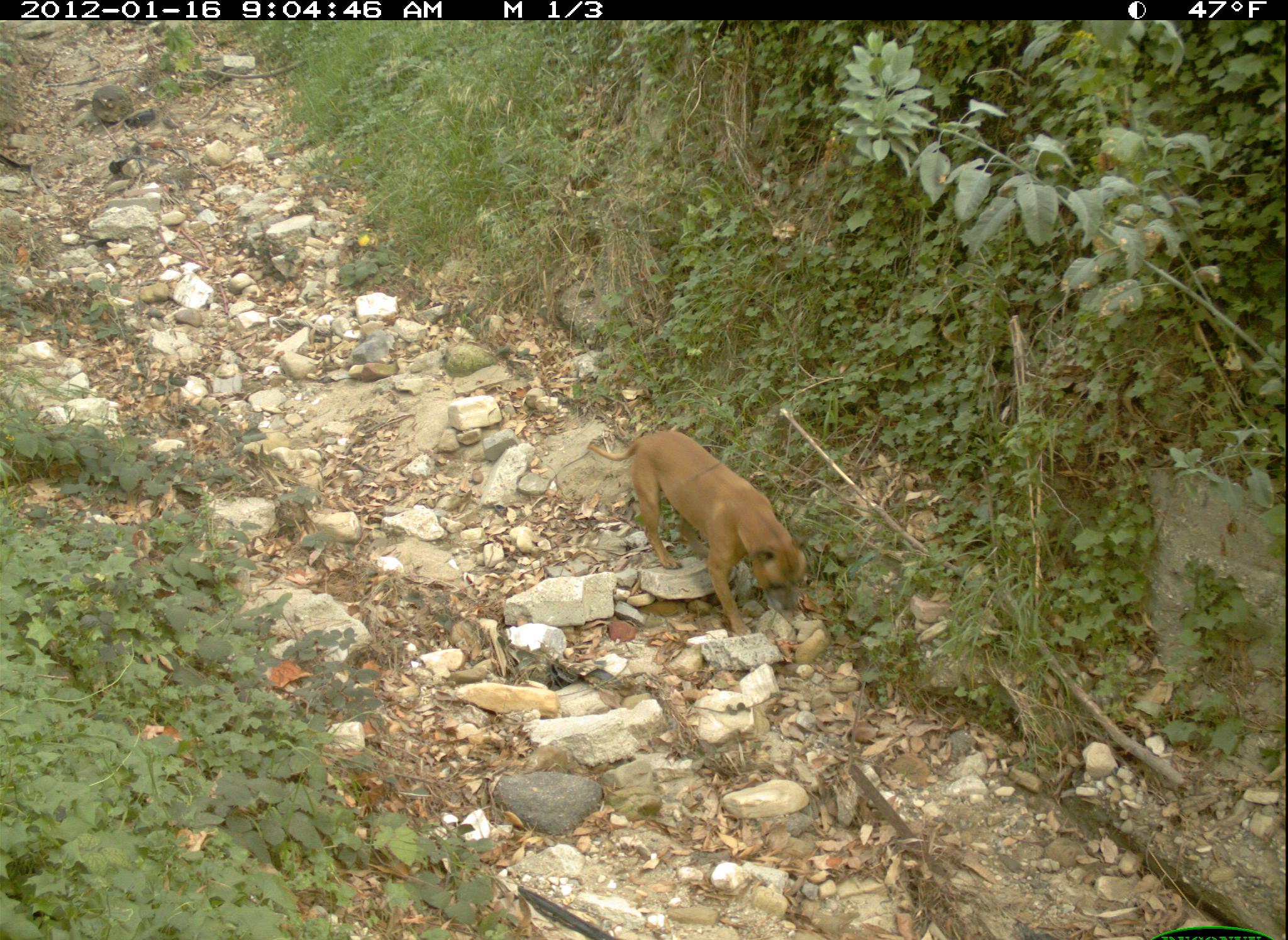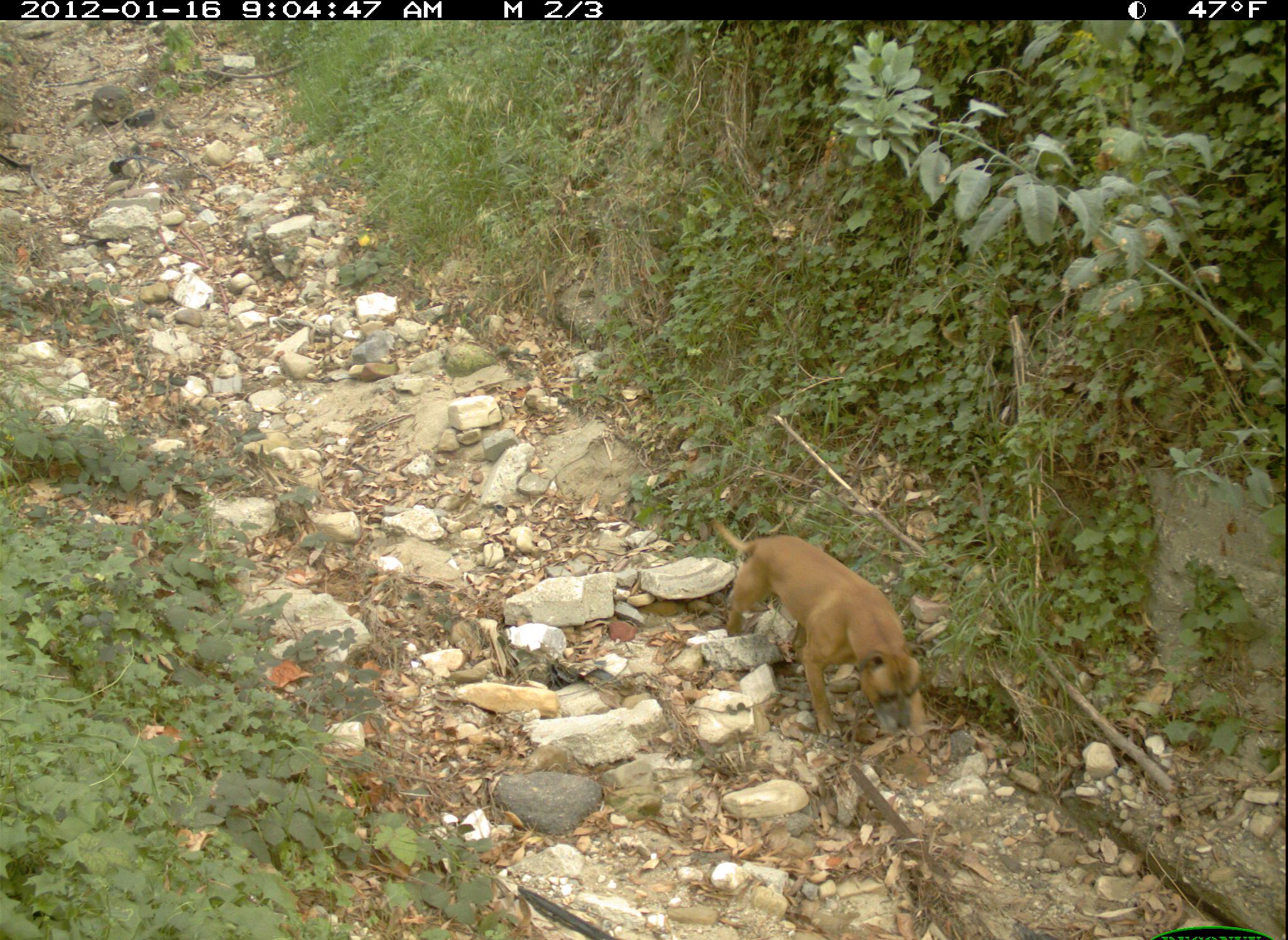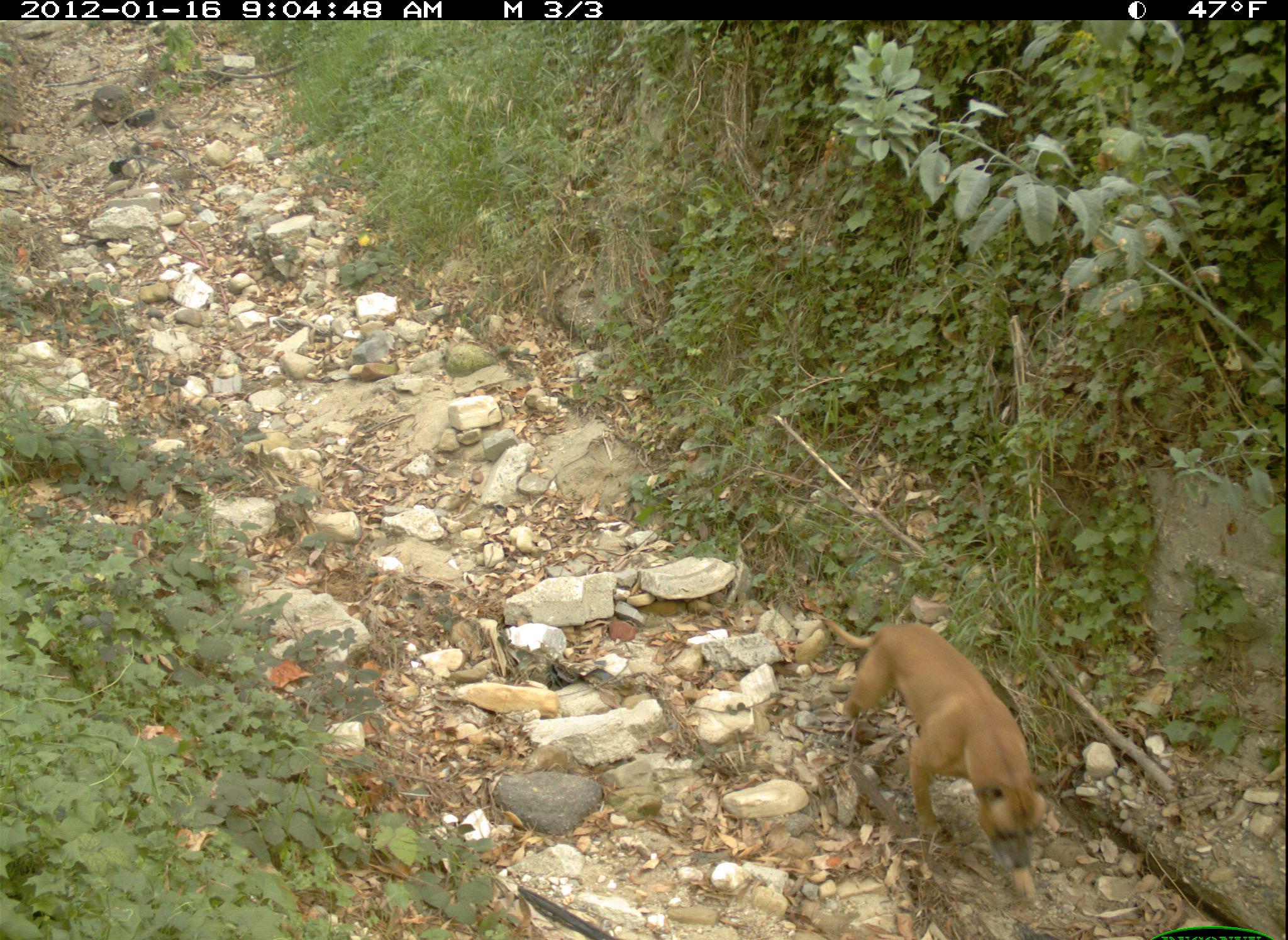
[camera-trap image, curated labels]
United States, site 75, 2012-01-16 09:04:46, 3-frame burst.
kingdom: Animalia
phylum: Chordata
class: Mammalia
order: Carnivora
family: Canidae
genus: Canis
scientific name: Canis familiaris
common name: domestic dog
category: dog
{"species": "dog (domestic dog) (Canis familiaris)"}